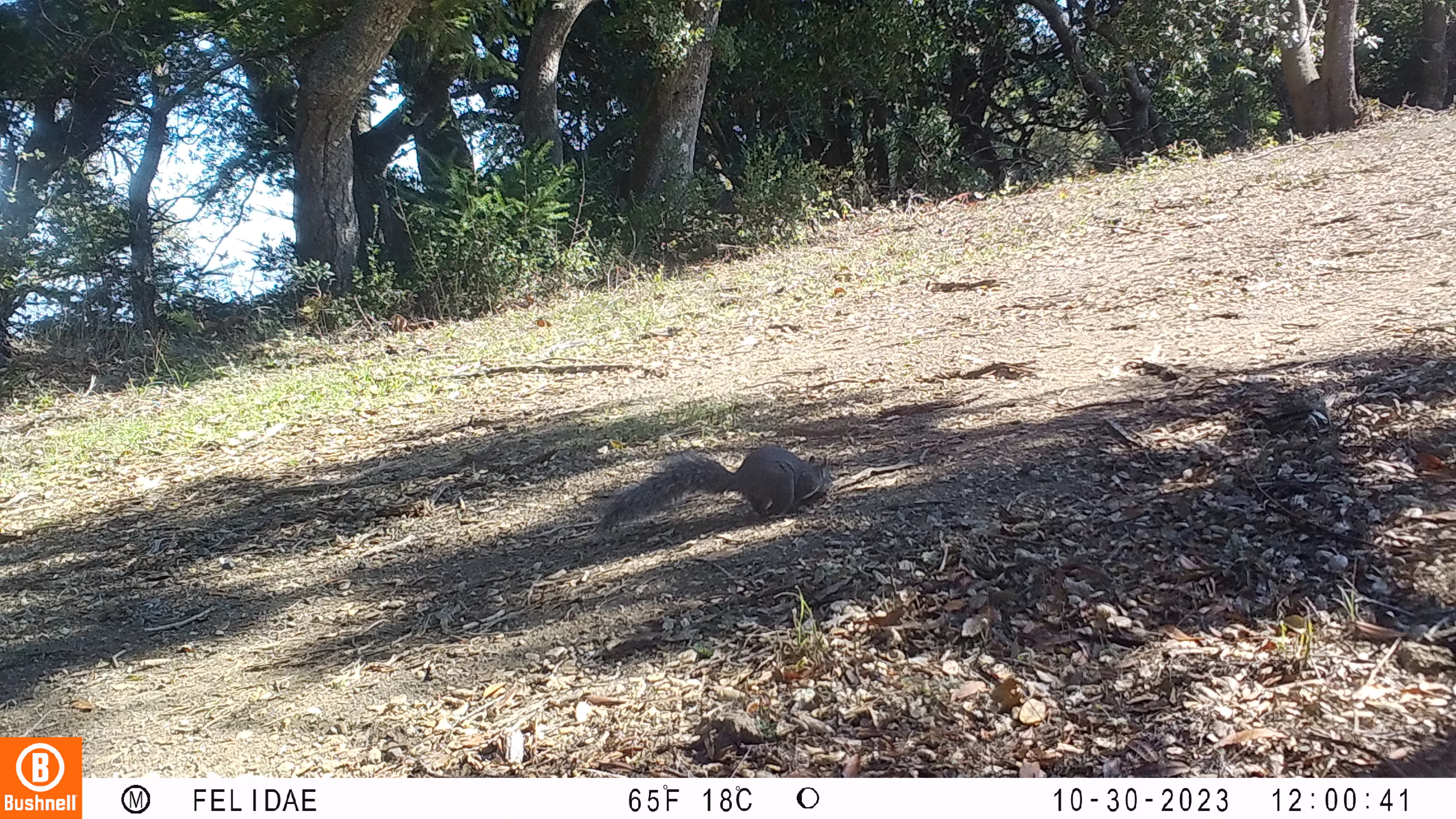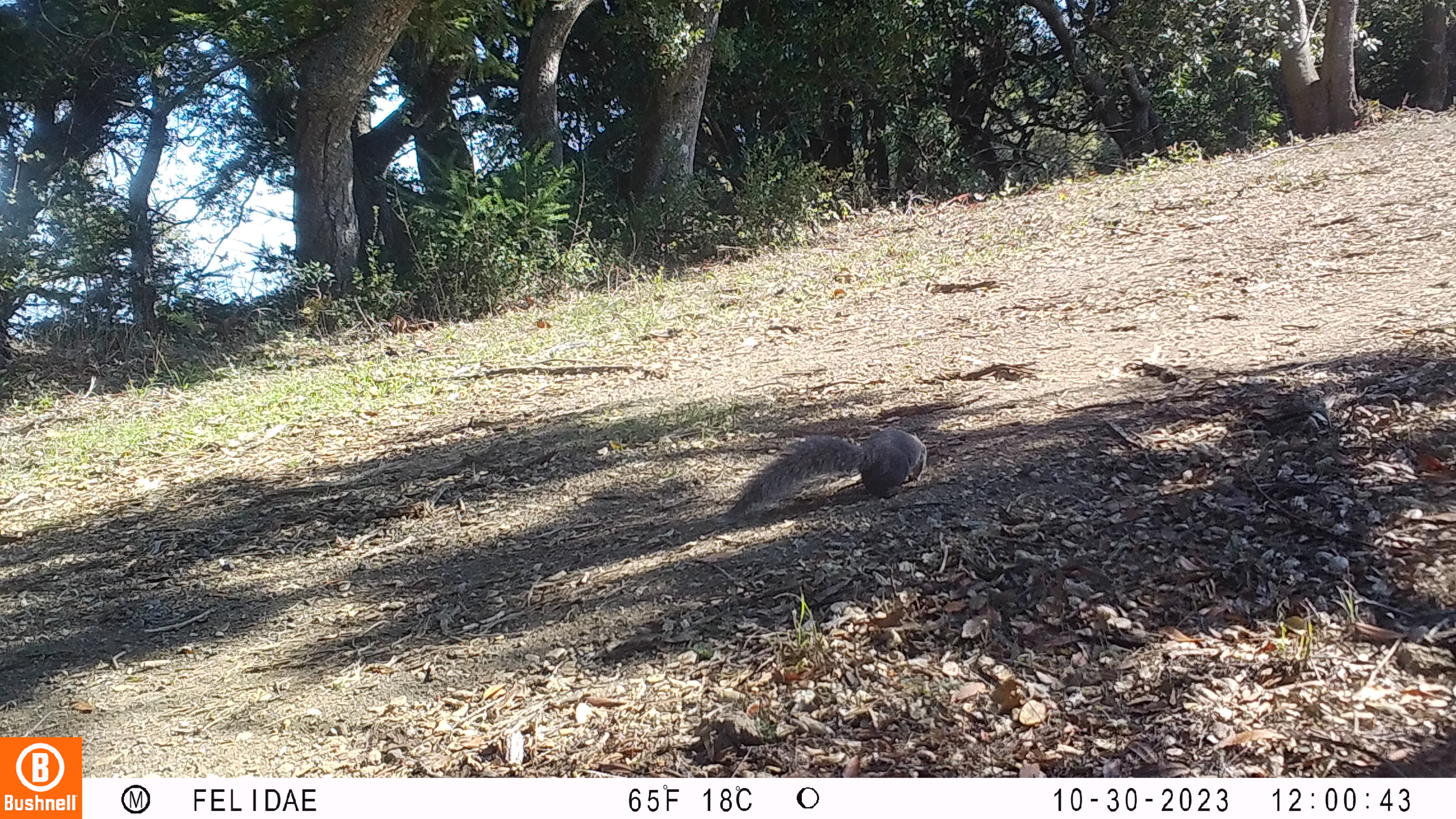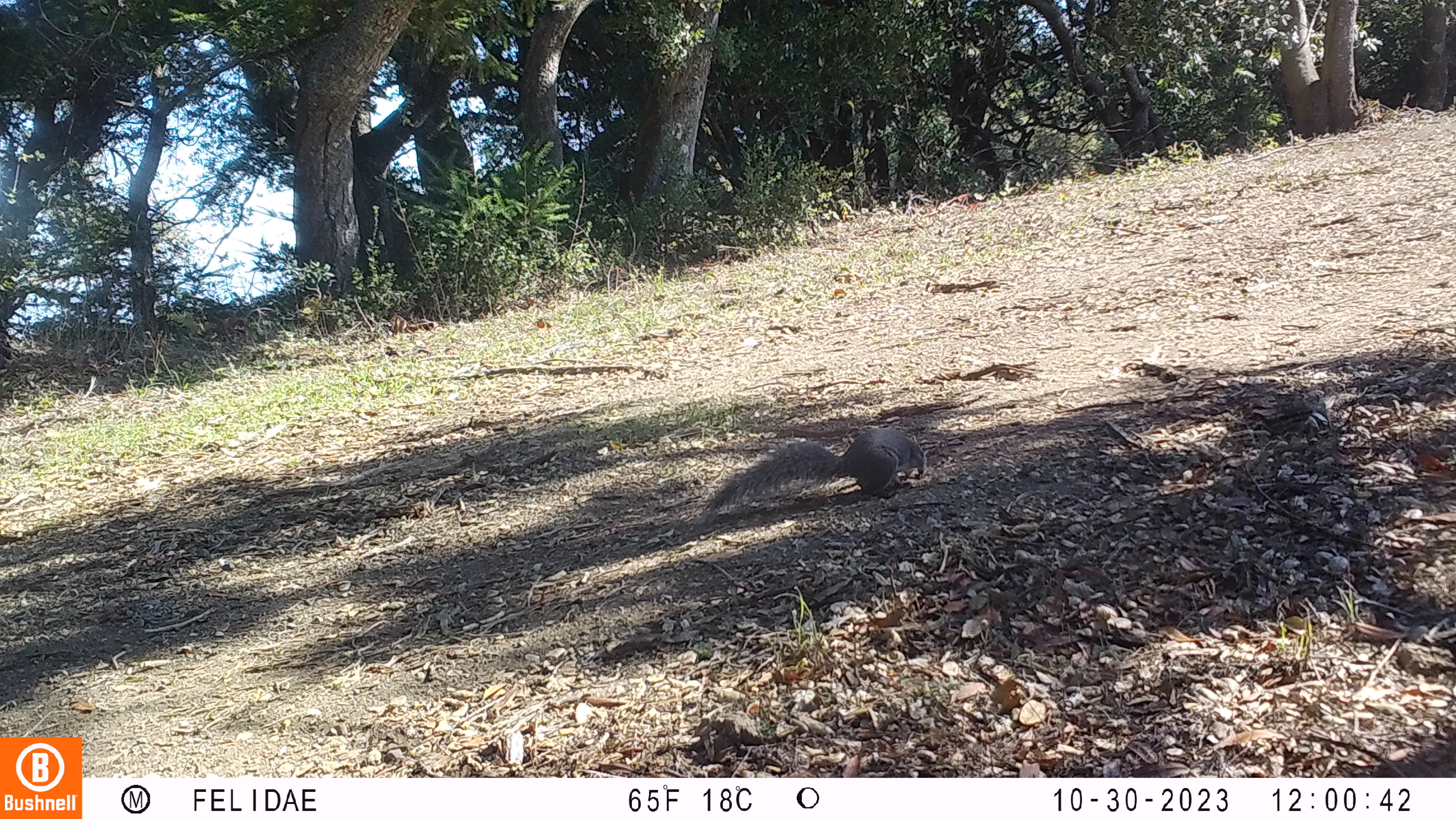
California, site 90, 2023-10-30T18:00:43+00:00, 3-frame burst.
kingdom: Animalia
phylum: Chordata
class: Mammalia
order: Rodentia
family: Sciuridae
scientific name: Sciuridae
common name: squirrel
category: unknown squirrel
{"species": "unknown squirrel (squirrel) (Sciuridae)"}